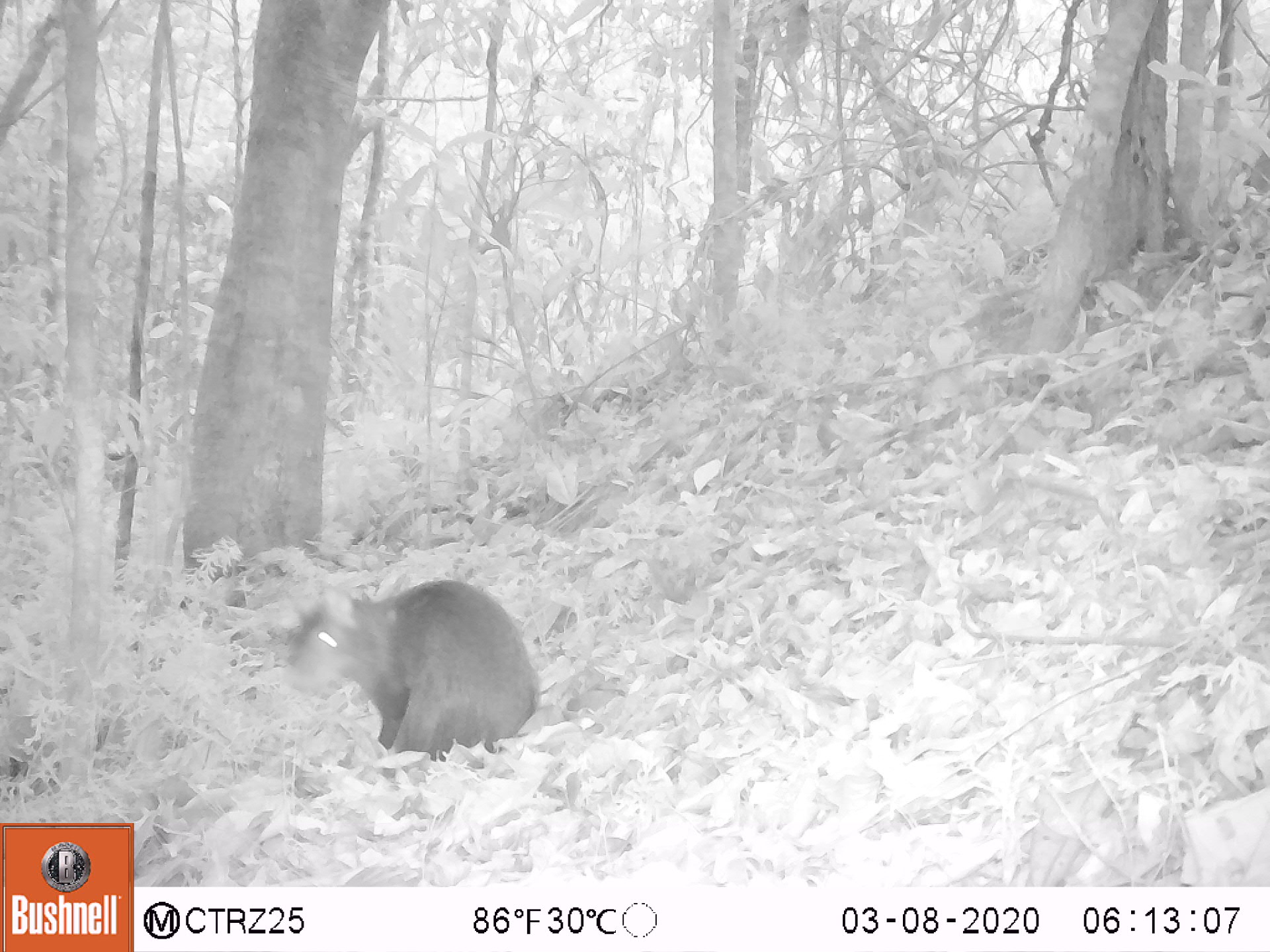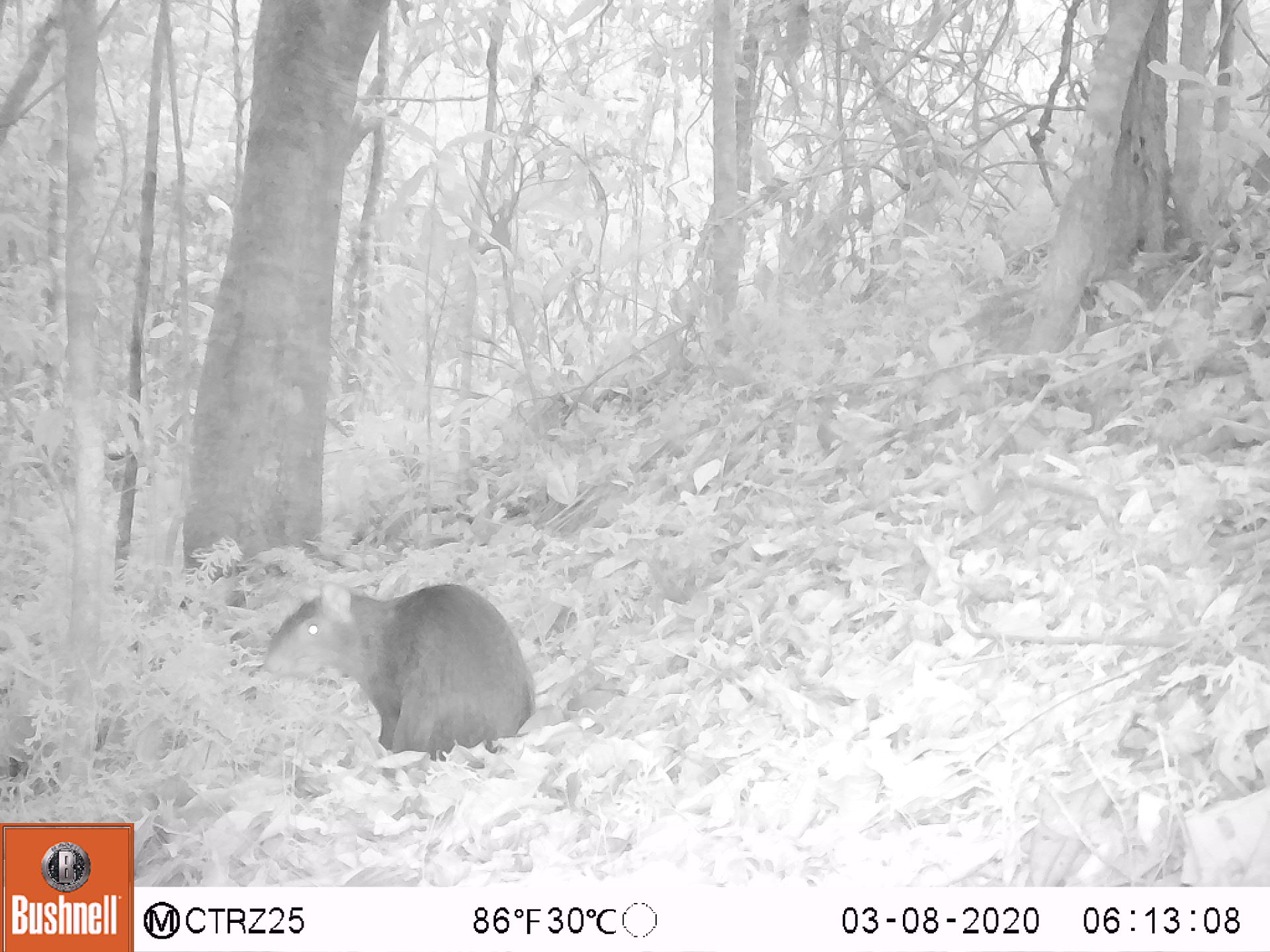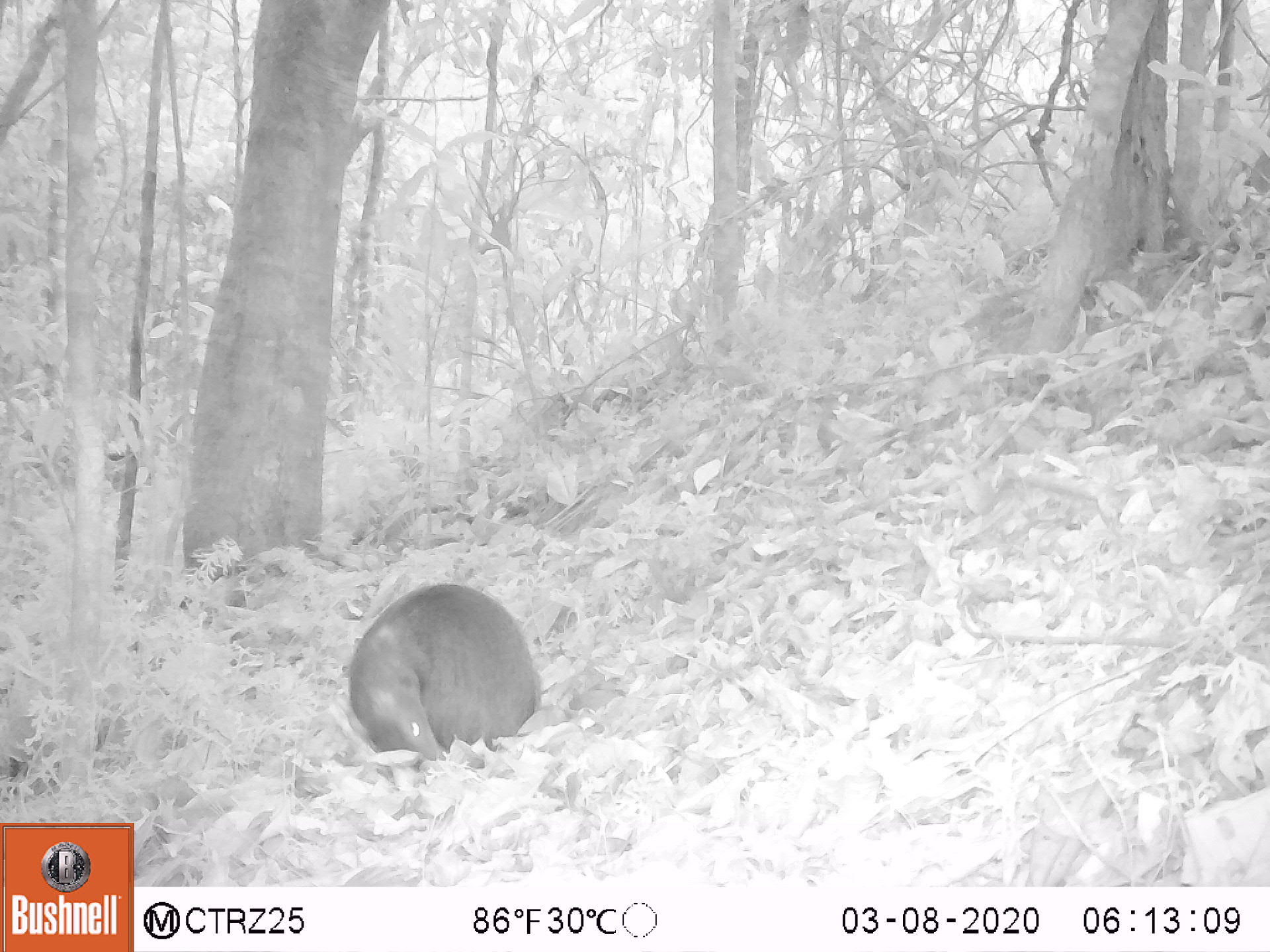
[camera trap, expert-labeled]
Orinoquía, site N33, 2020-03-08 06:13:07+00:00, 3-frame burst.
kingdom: Animalia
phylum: Chordata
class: Mammalia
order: Rodentia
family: Dasyproctidae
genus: Dasyprocta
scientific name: Dasyprocta fuliginosa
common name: black agouti